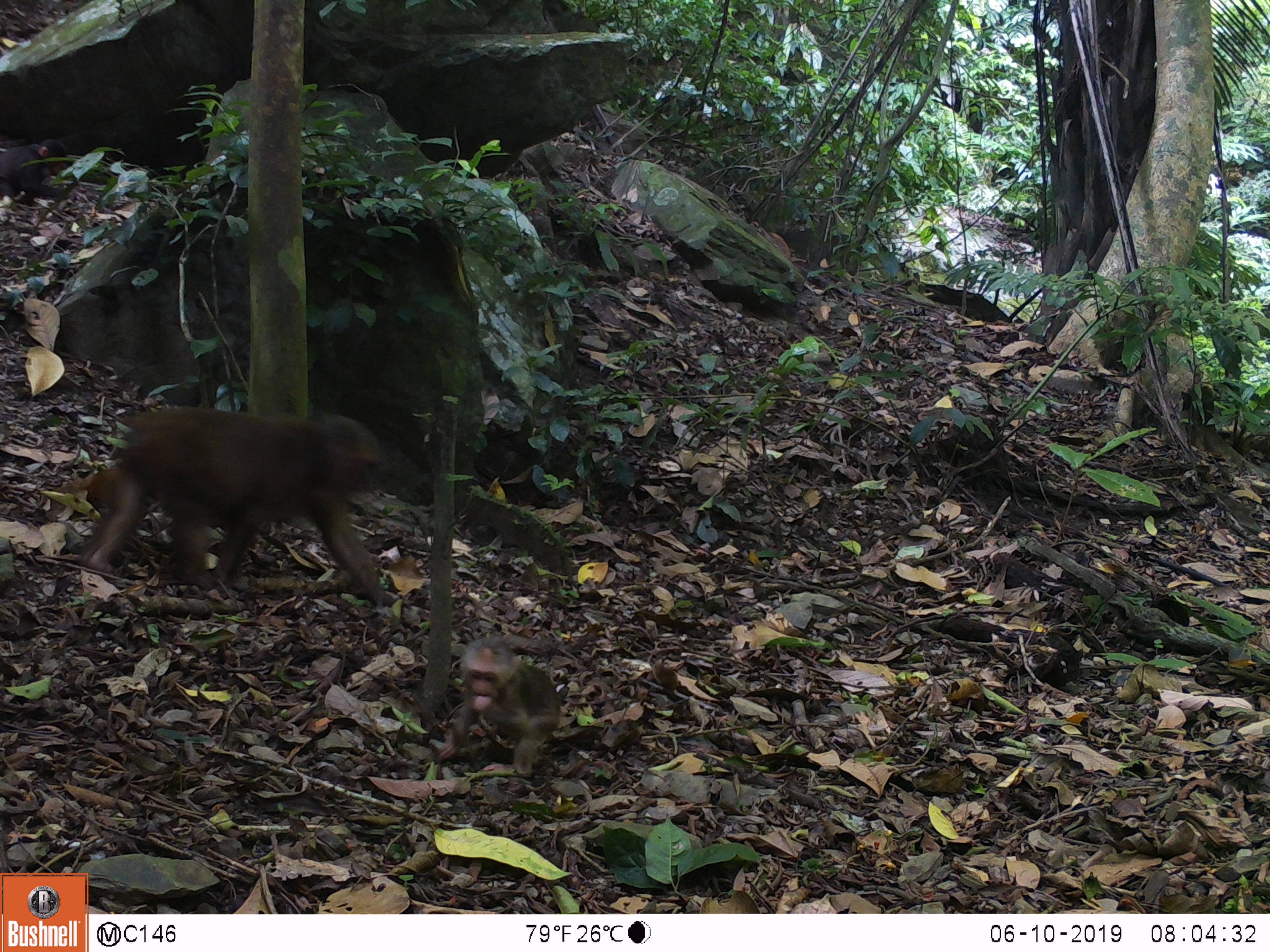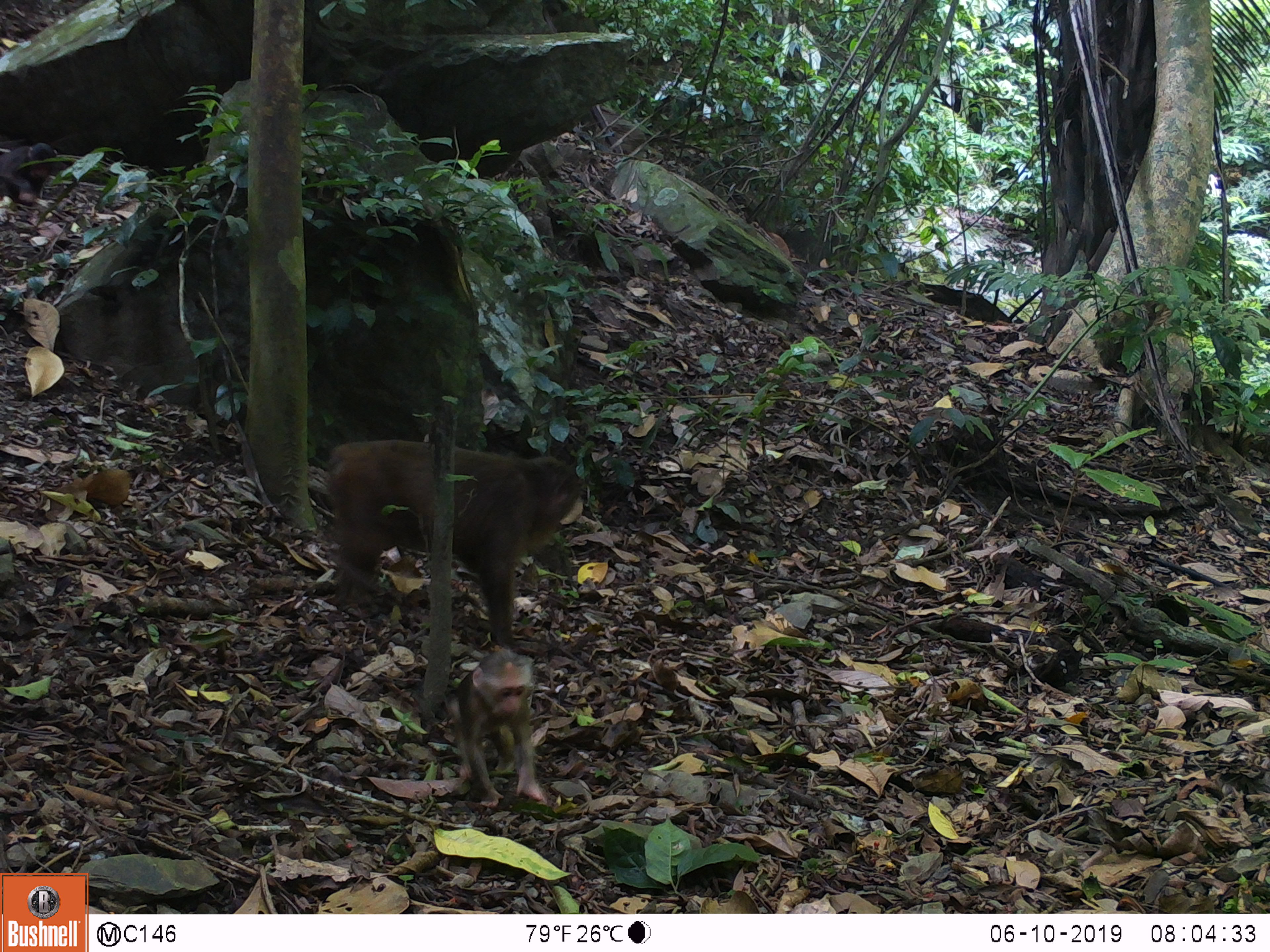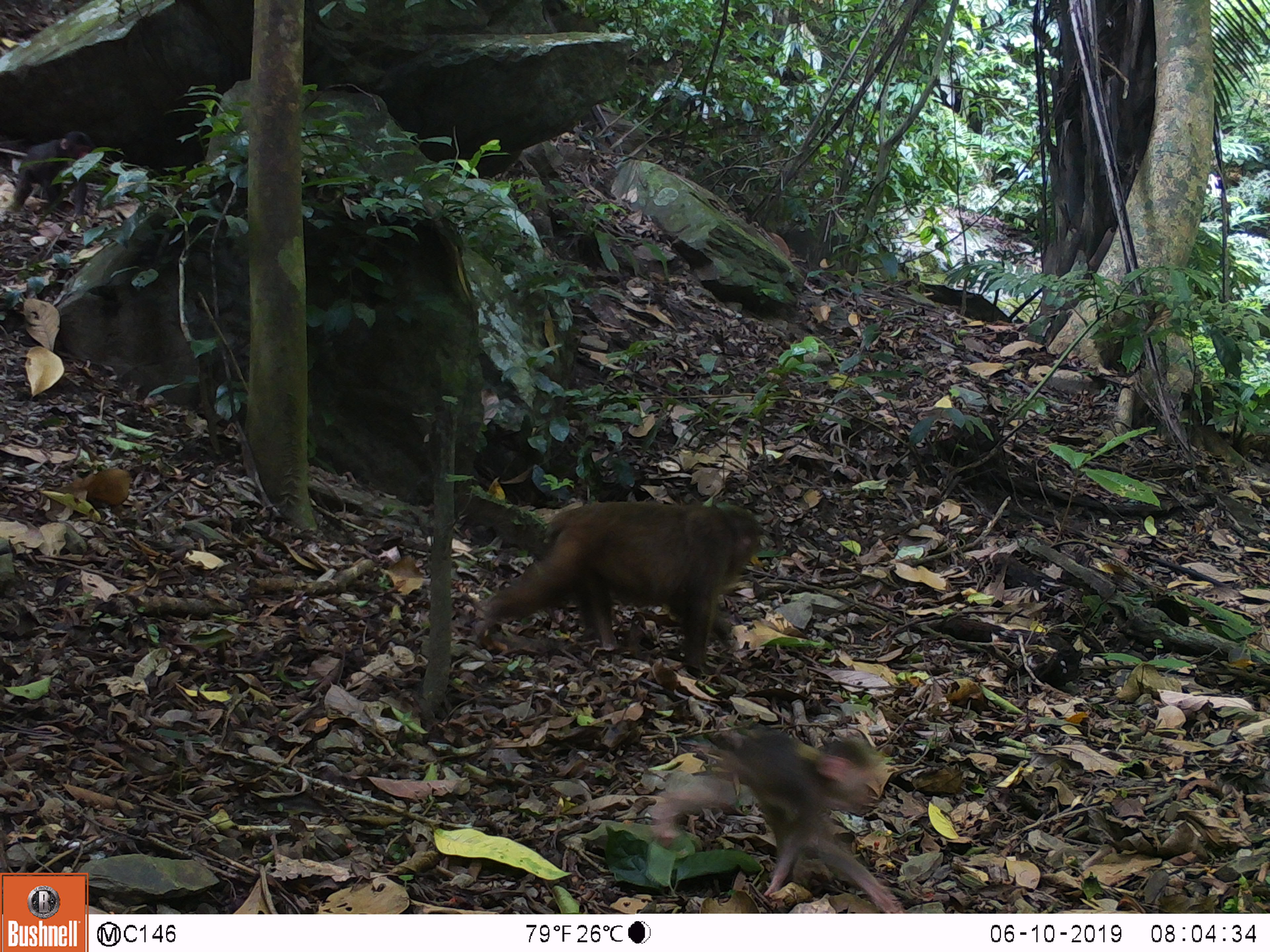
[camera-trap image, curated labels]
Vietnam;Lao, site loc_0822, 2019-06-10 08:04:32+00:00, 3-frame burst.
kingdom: Animalia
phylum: Chordata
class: Mammalia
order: Primates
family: Cercopithecidae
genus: Macaca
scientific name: Macaca arctoides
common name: stump-tailed macaque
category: stump tailed macaque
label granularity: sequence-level